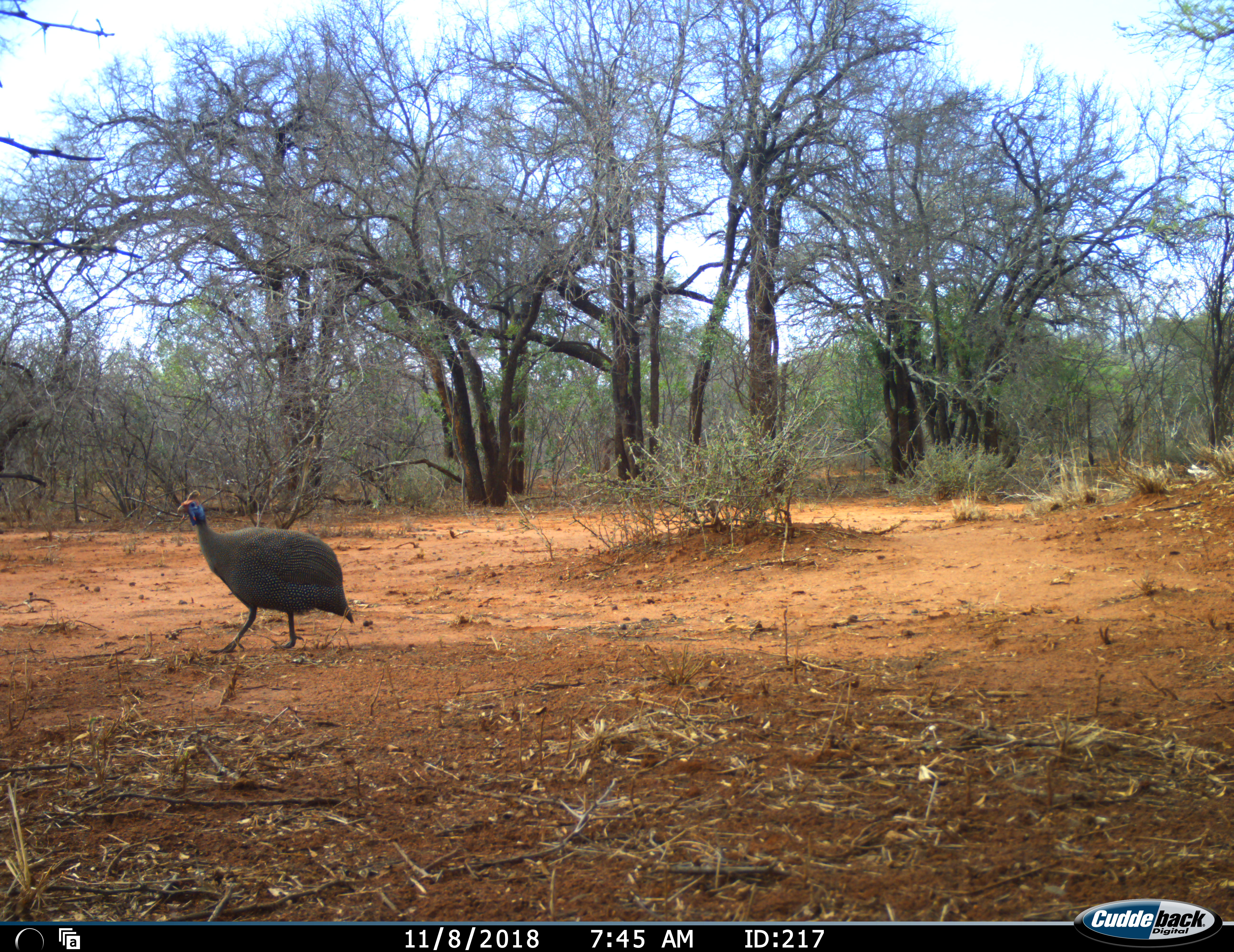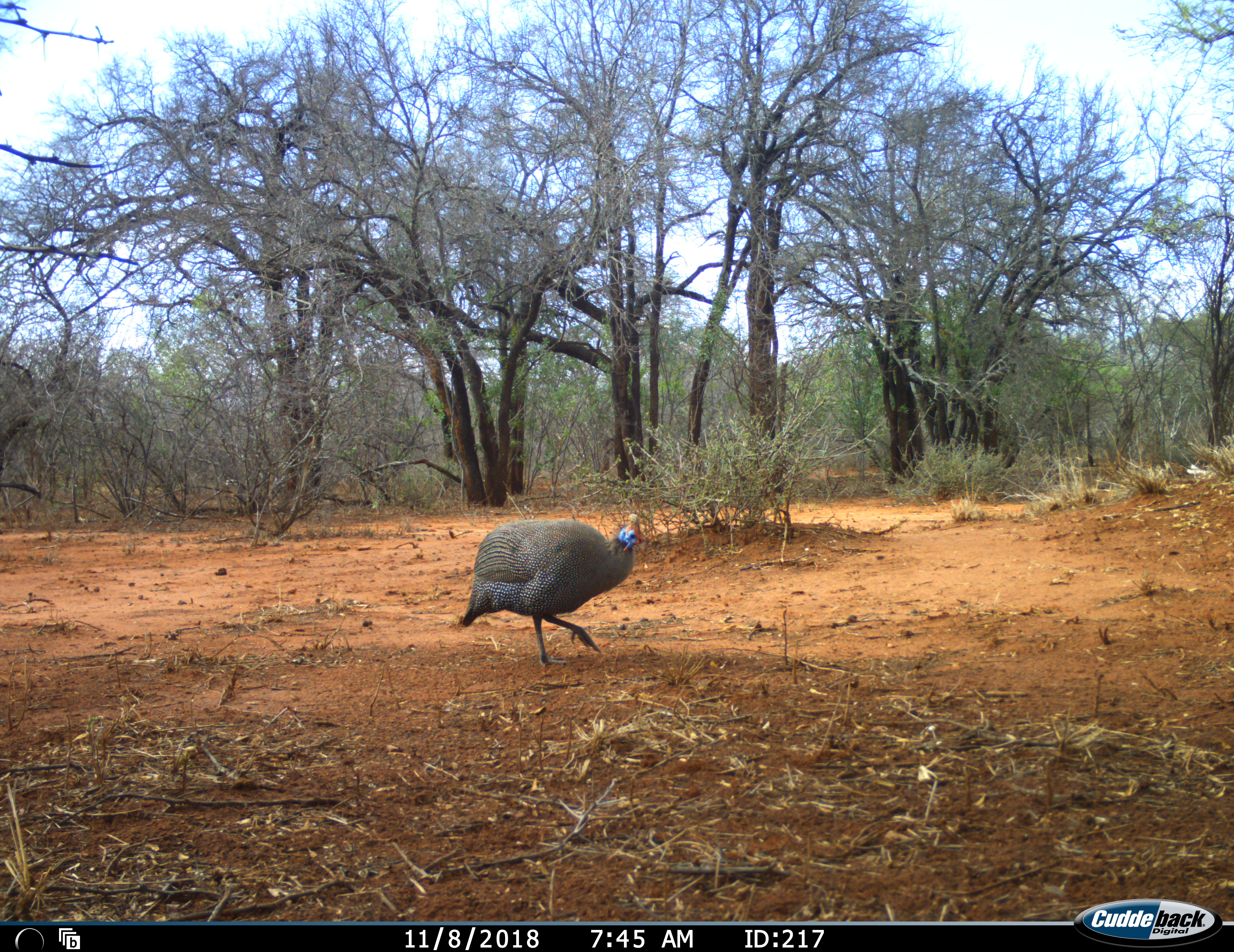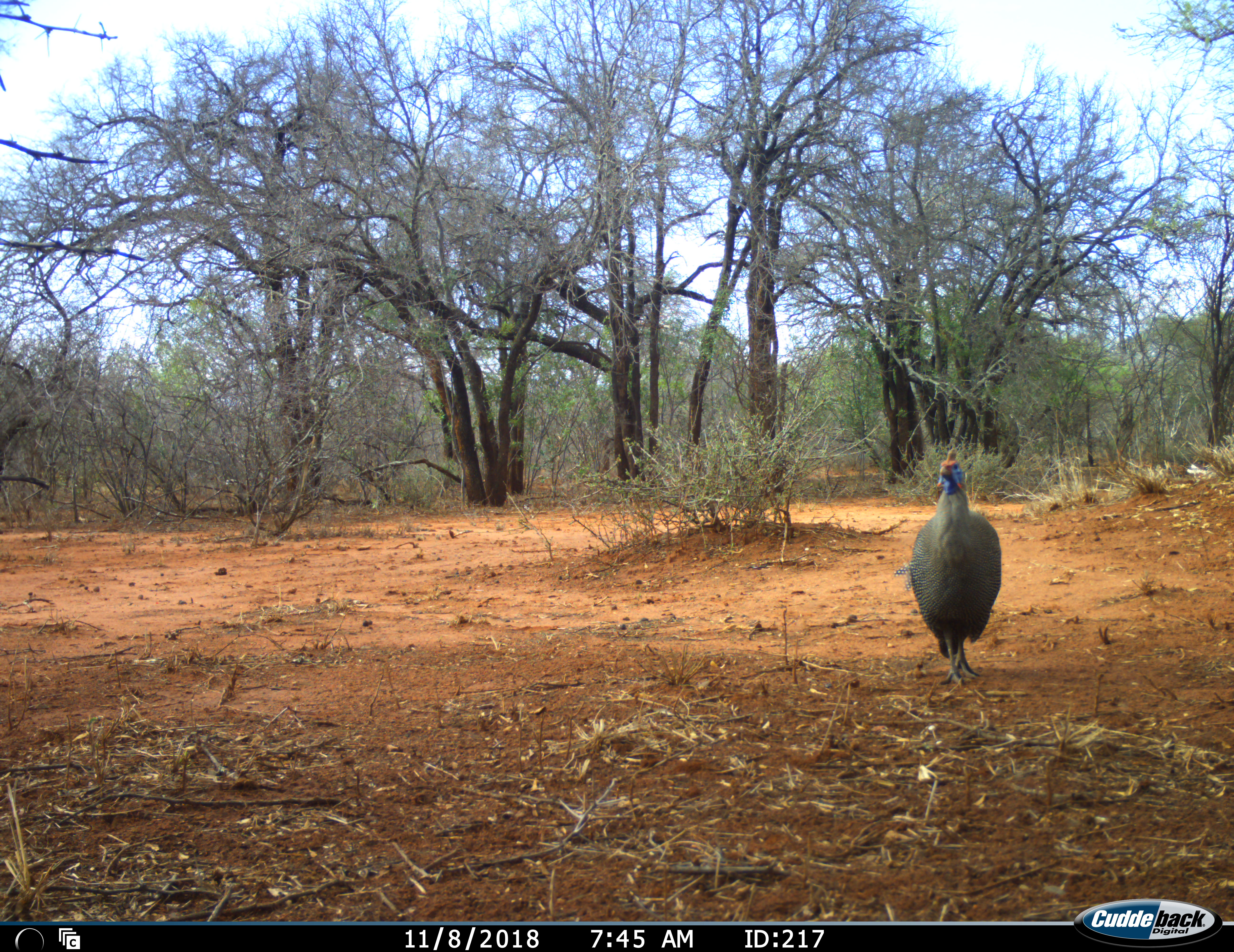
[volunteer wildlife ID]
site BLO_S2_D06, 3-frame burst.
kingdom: Animalia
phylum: Chordata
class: Aves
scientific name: Aves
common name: bird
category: birdother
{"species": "birdother (bird) (Aves)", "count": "1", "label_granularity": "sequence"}